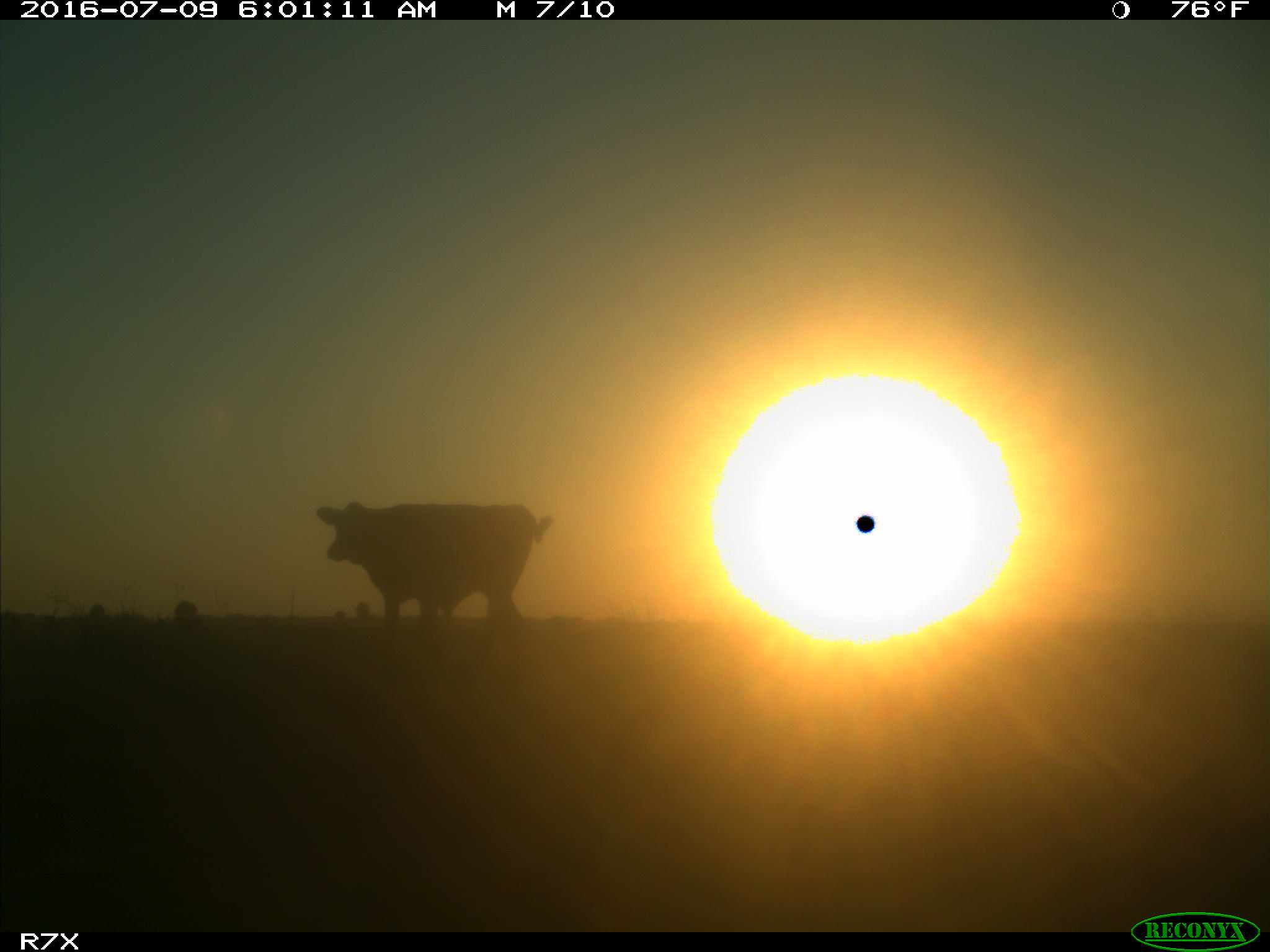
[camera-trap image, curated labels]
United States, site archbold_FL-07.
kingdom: Animalia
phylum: Chordata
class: Mammalia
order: Artiodactyla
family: Bovidae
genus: Bos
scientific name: Bos taurus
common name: domestic cow